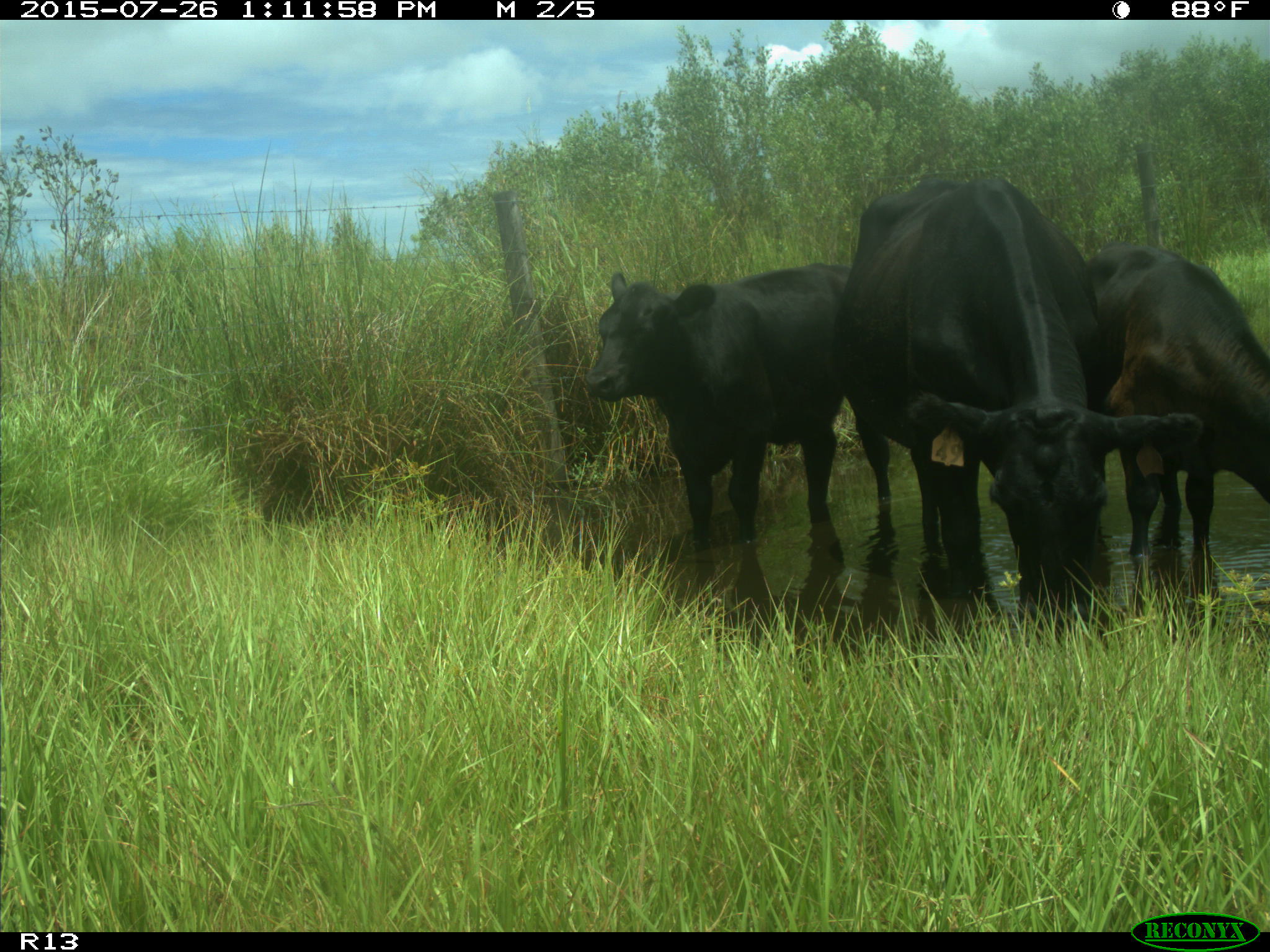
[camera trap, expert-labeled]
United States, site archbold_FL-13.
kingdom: Animalia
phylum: Chordata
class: Mammalia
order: Artiodactyla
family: Bovidae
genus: Bos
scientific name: Bos taurus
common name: domestic cow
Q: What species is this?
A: Bos taurus (domestic cow).